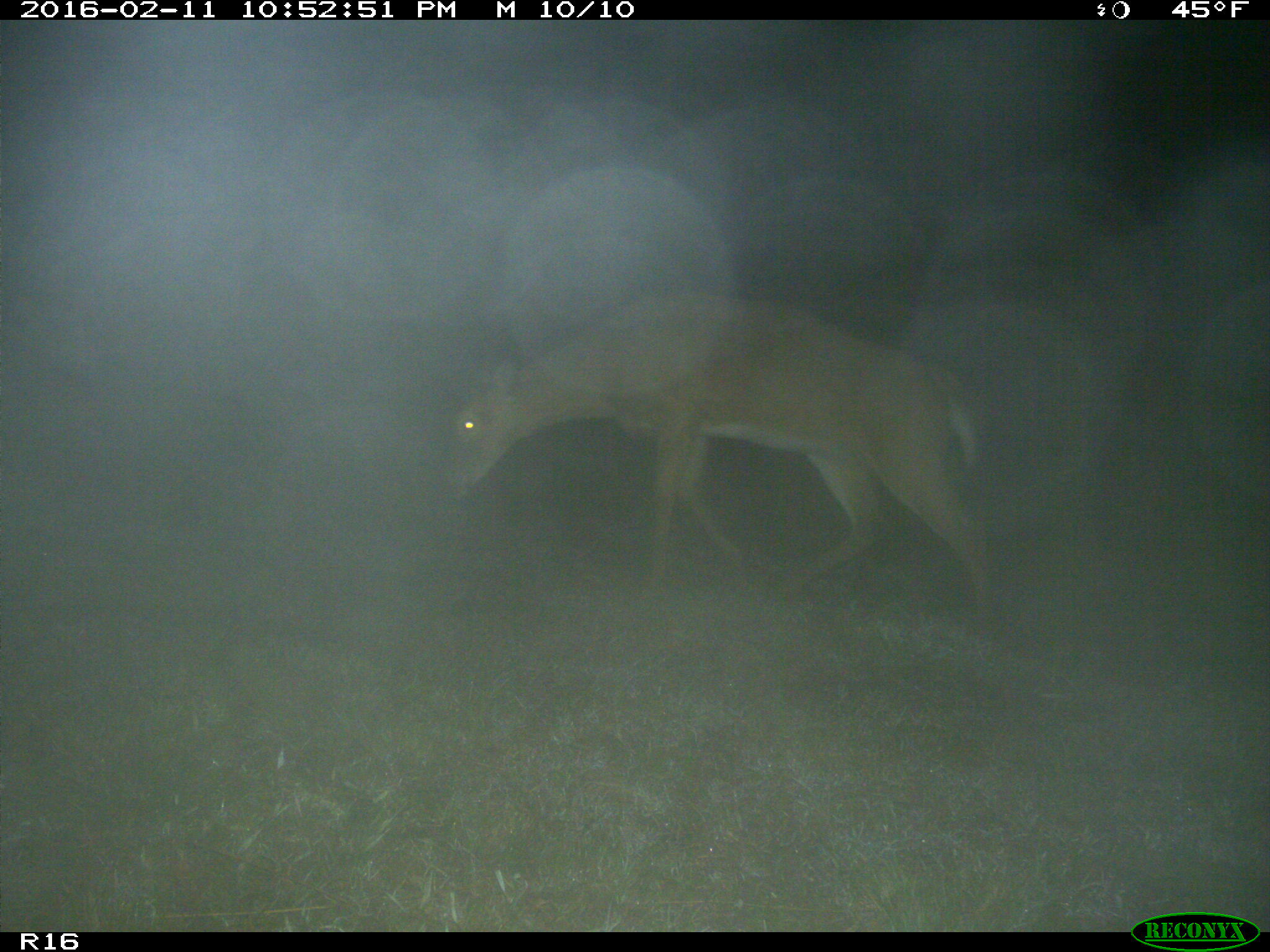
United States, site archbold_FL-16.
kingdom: Animalia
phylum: Chordata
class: Mammalia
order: Artiodactyla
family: Cervidae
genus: Odocoileus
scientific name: Odocoileus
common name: deer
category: unidentified deer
Unidentified deer (deer) (Odocoileus).